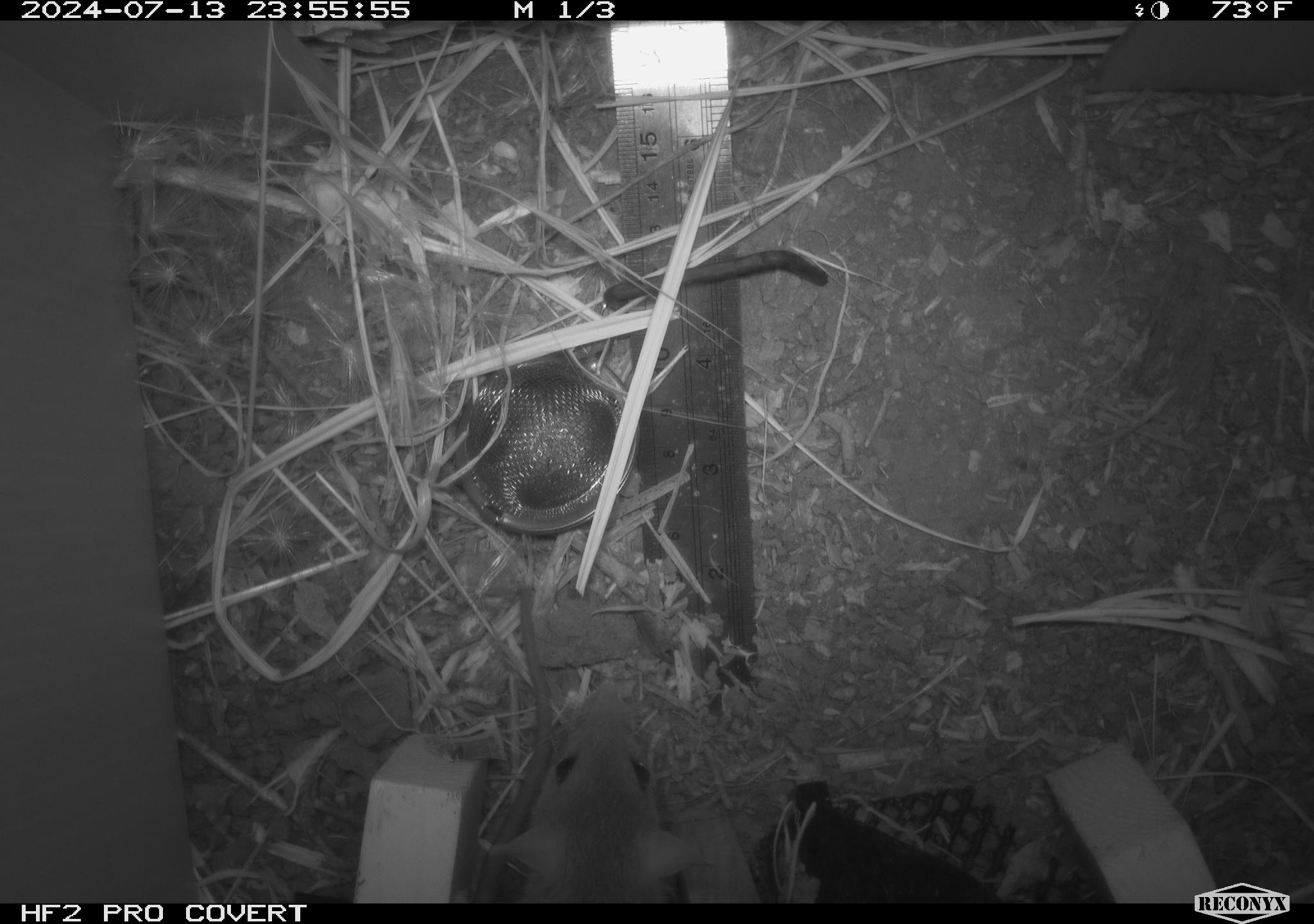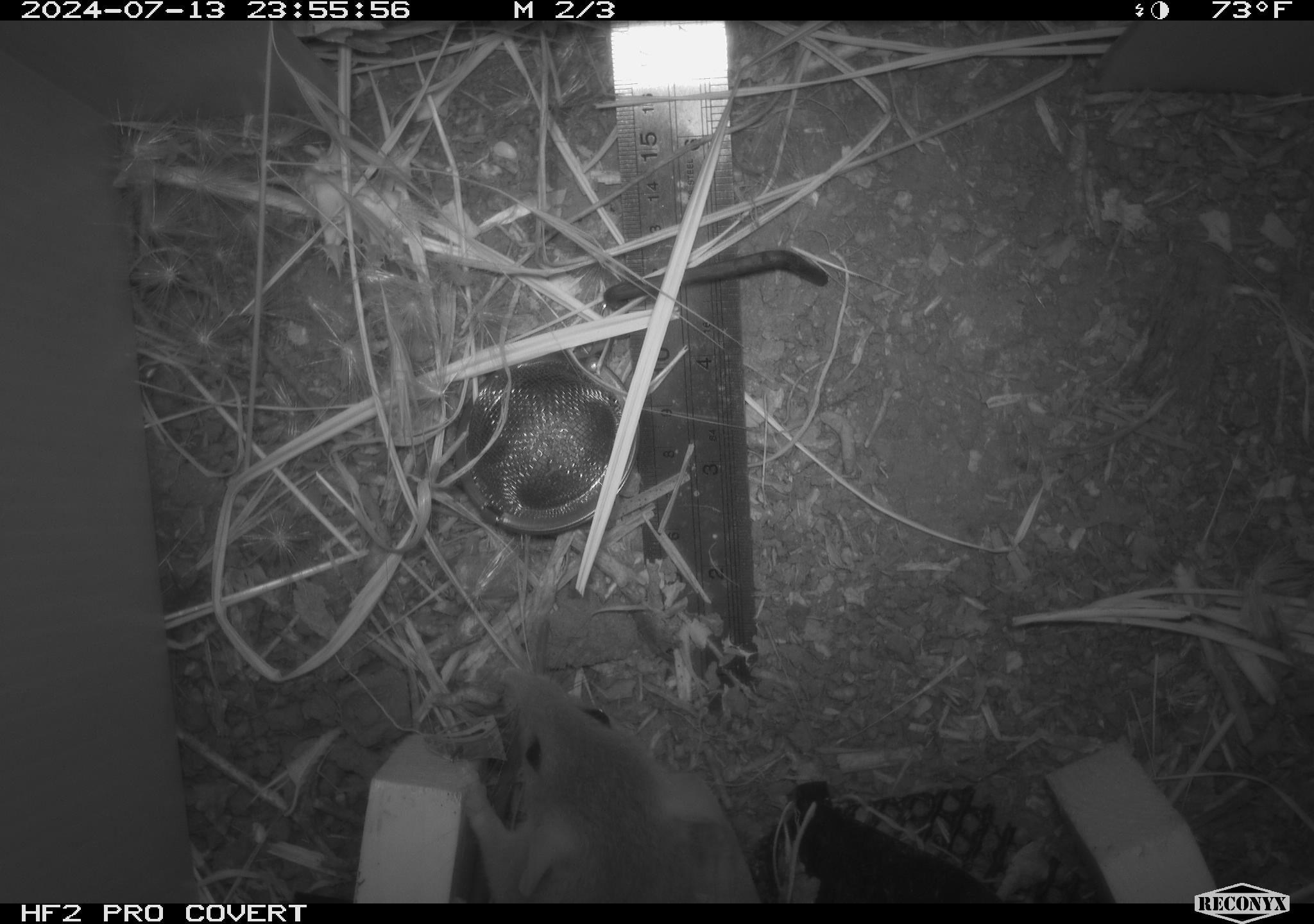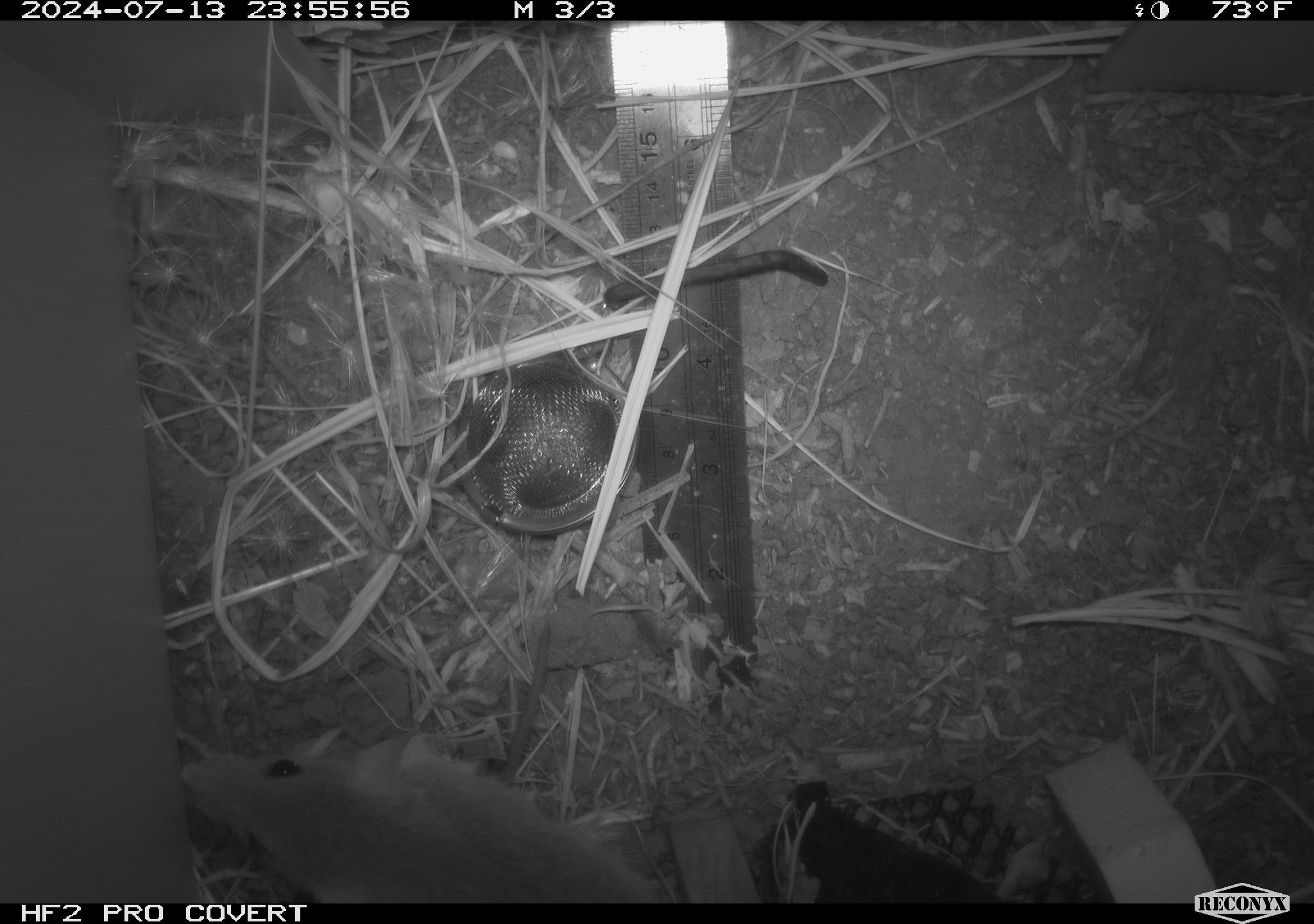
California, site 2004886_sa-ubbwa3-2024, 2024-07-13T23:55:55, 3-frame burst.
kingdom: Animalia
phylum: Chordata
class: Mammalia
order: Rodentia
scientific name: Rodentia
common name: mouse species